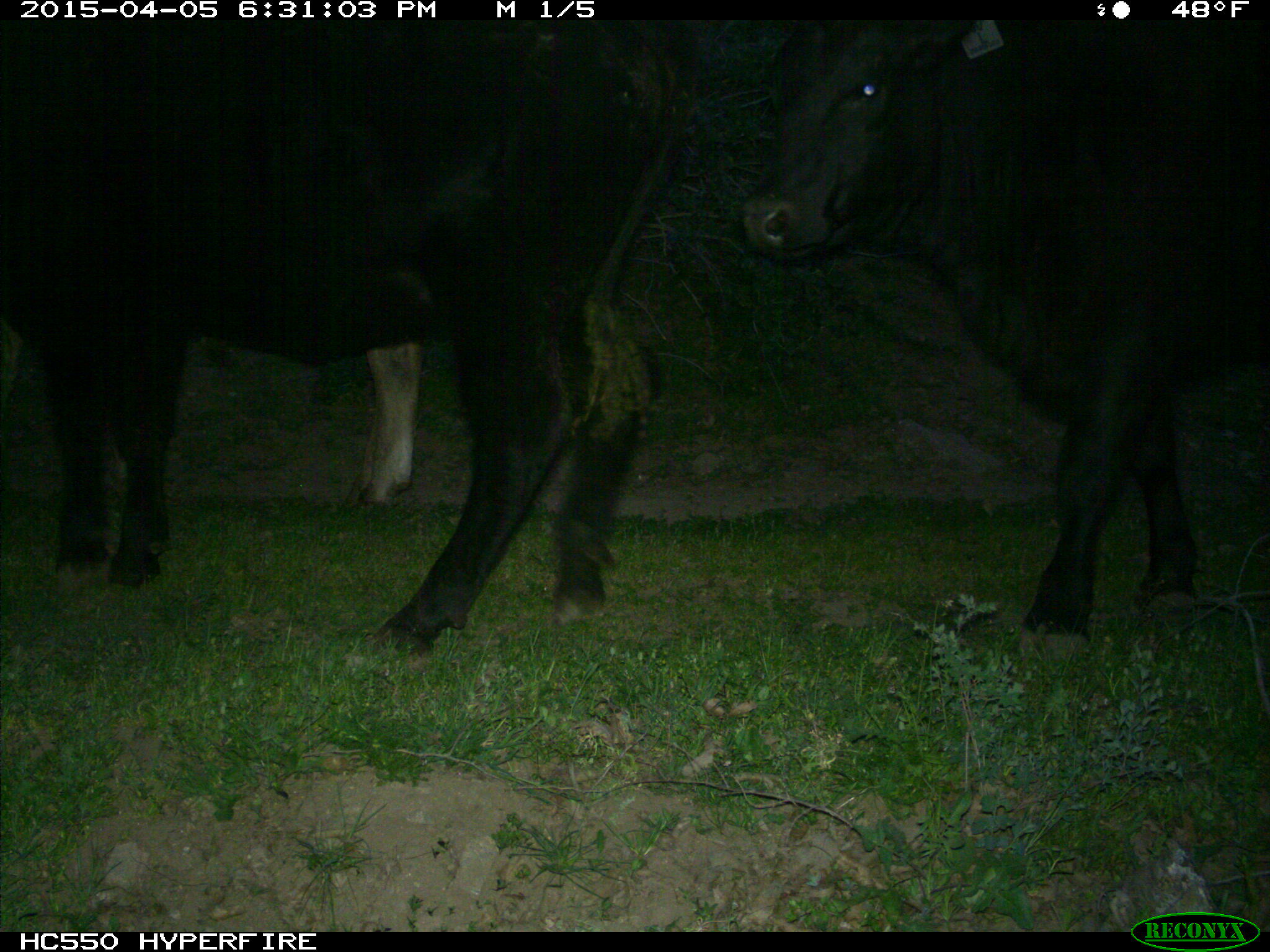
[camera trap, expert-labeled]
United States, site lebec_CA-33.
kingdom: Animalia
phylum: Chordata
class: Mammalia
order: Artiodactyla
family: Bovidae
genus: Bos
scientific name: Bos taurus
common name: domestic cow